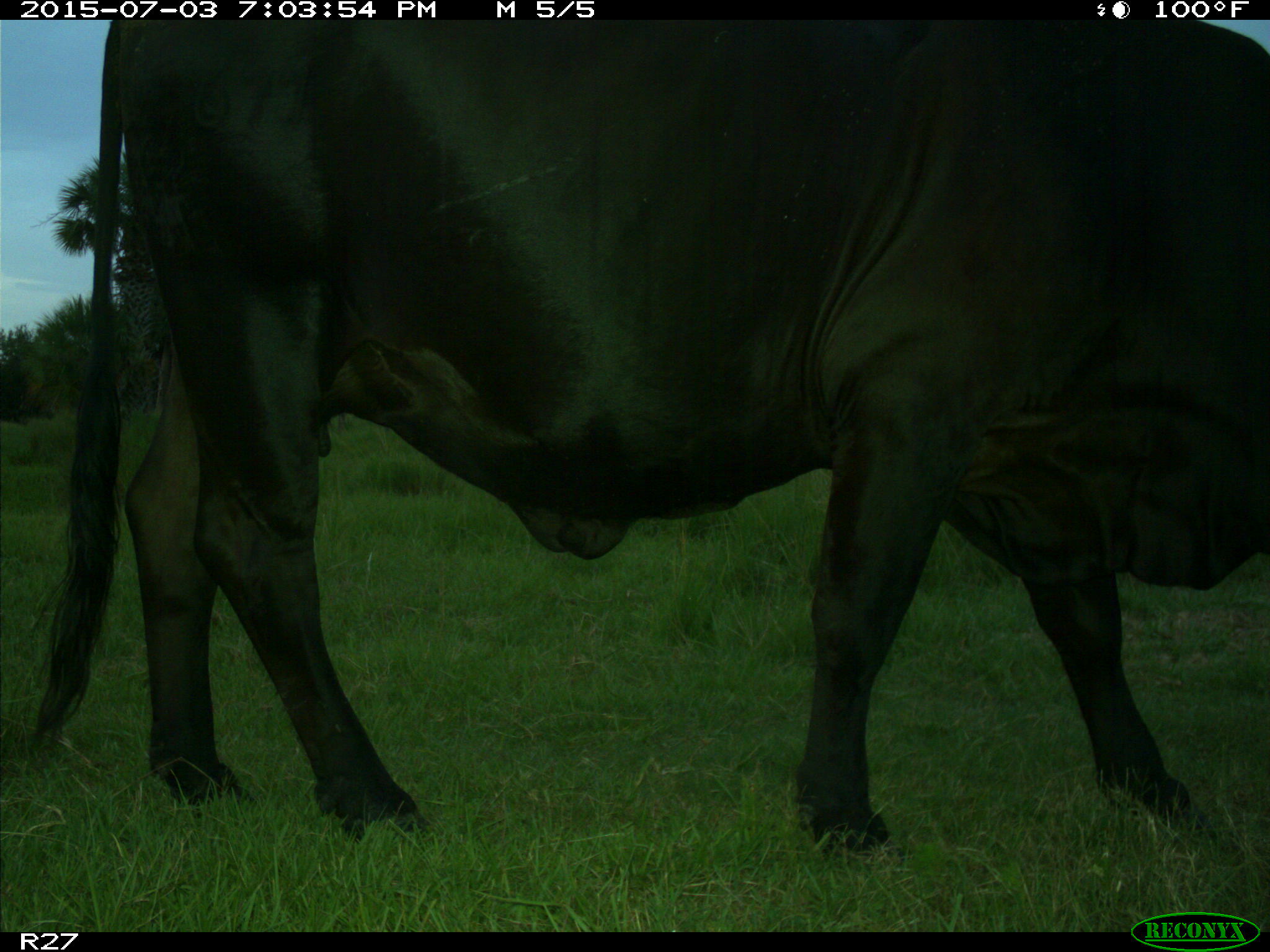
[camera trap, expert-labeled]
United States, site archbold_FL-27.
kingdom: Animalia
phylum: Chordata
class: Mammalia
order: Artiodactyla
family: Bovidae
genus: Bos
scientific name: Bos taurus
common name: domestic cow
Bos taurus (domestic cow).